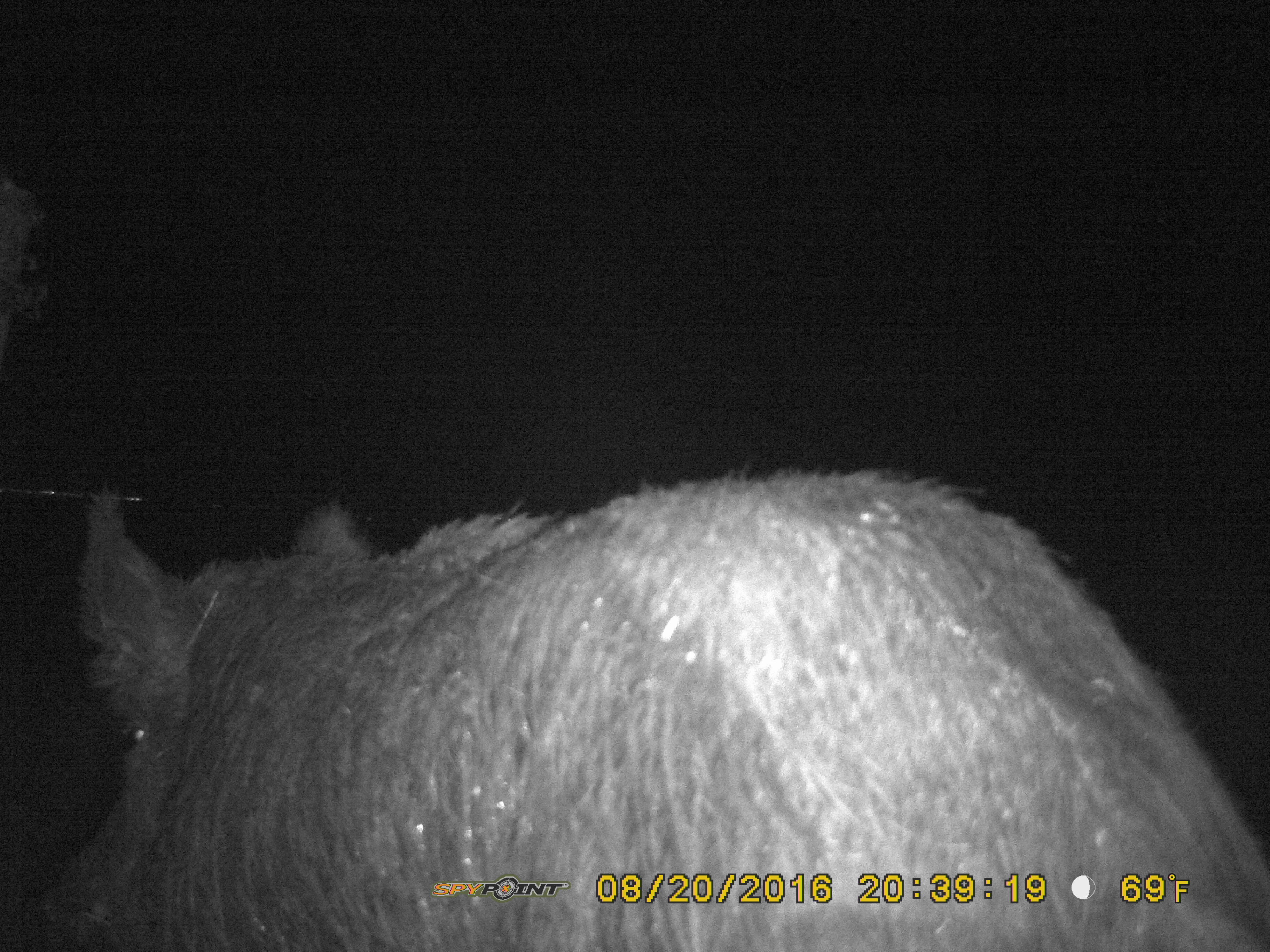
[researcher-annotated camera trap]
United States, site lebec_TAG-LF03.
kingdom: Animalia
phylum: Chordata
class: Mammalia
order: Artiodactyla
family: Suidae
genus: Sus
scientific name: Sus scrofa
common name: wild boar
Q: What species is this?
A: Sus scrofa (wild boar).